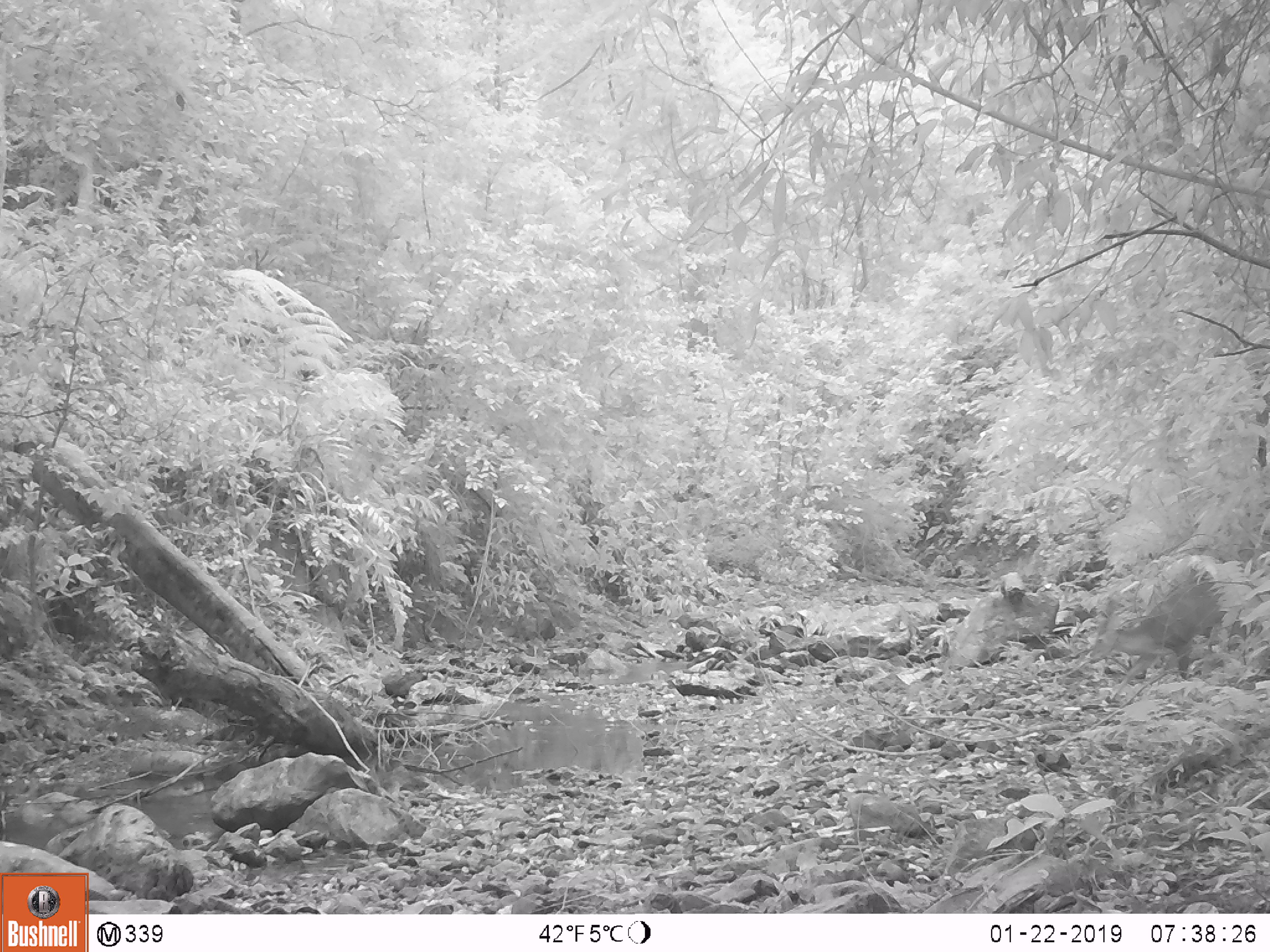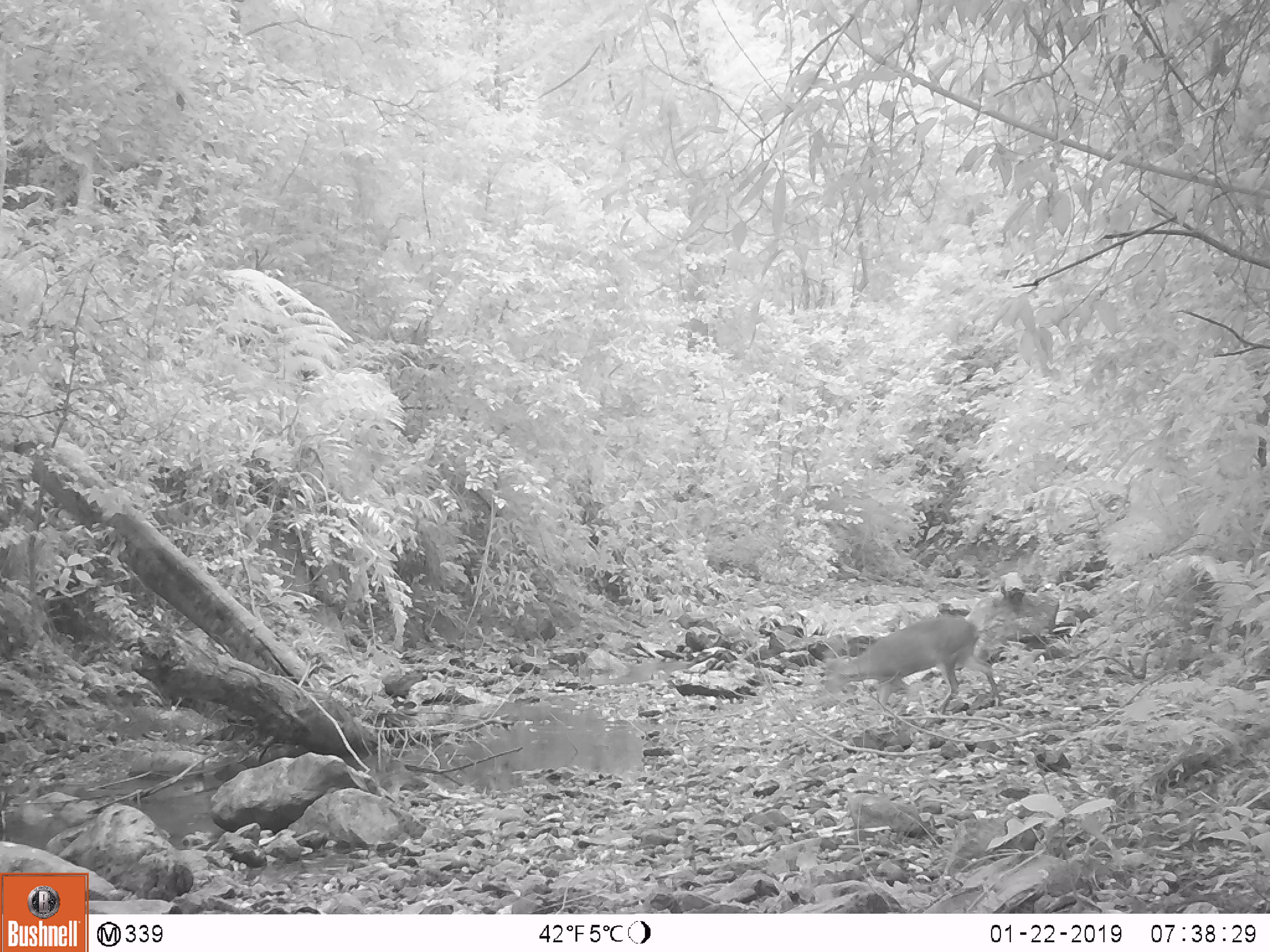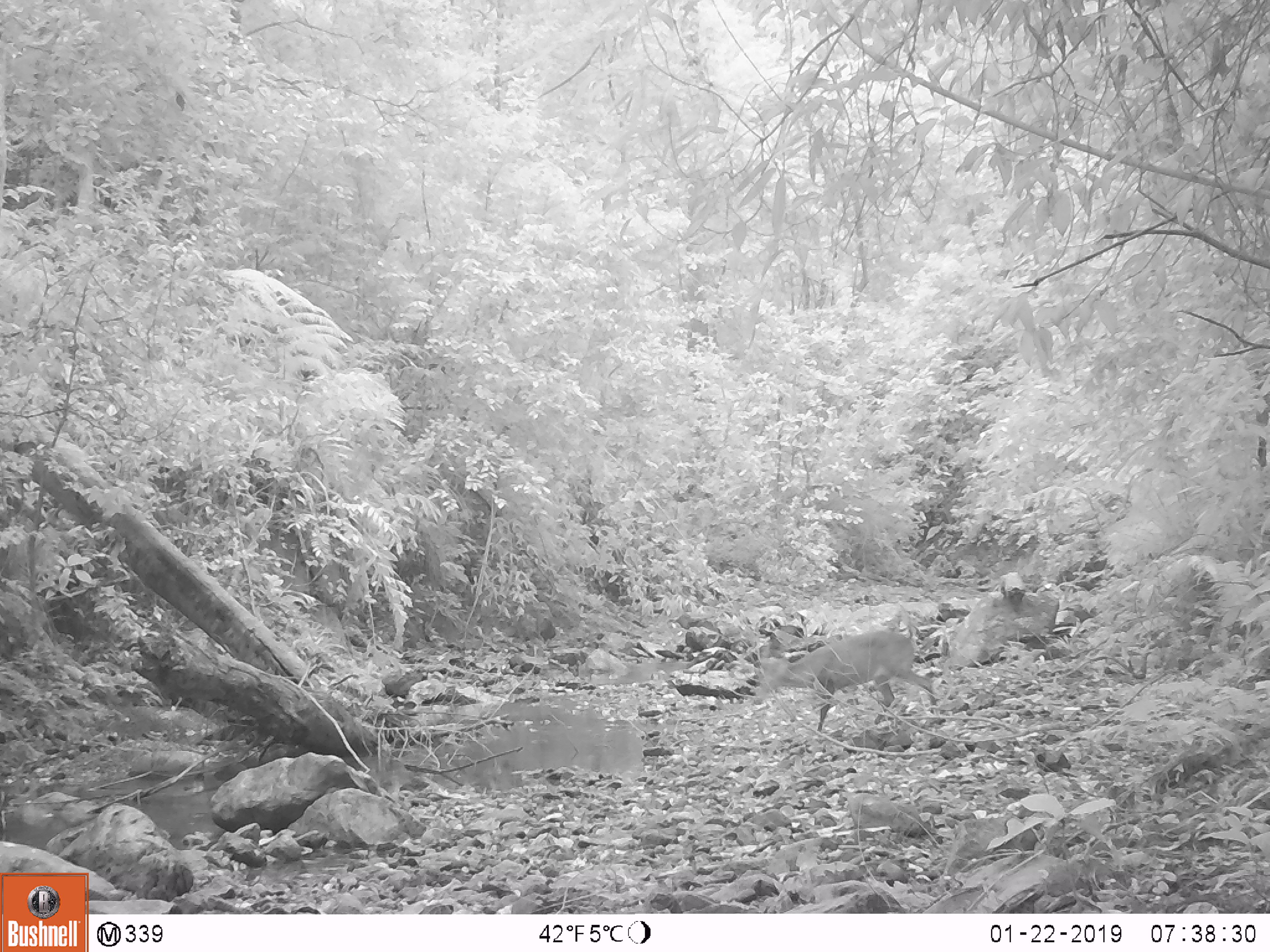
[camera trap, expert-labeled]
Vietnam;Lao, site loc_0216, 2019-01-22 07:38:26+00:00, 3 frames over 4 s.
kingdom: Animalia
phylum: Chordata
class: Mammalia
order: Artiodactyla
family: Cervidae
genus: Muntiacus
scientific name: Muntiacus vuquangensis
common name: large-antlered muntjac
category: large antlered muntjac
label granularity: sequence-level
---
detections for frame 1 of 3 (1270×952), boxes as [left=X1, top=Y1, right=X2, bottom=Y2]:
large antlered muntjac: [left=1089, top=569, right=1263, bottom=700]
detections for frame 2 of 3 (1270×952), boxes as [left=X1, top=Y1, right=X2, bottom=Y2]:
large antlered muntjac: [left=824, top=614, right=998, bottom=716]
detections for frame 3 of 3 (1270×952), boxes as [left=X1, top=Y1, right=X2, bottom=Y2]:
large antlered muntjac: [left=755, top=629, right=936, bottom=732]